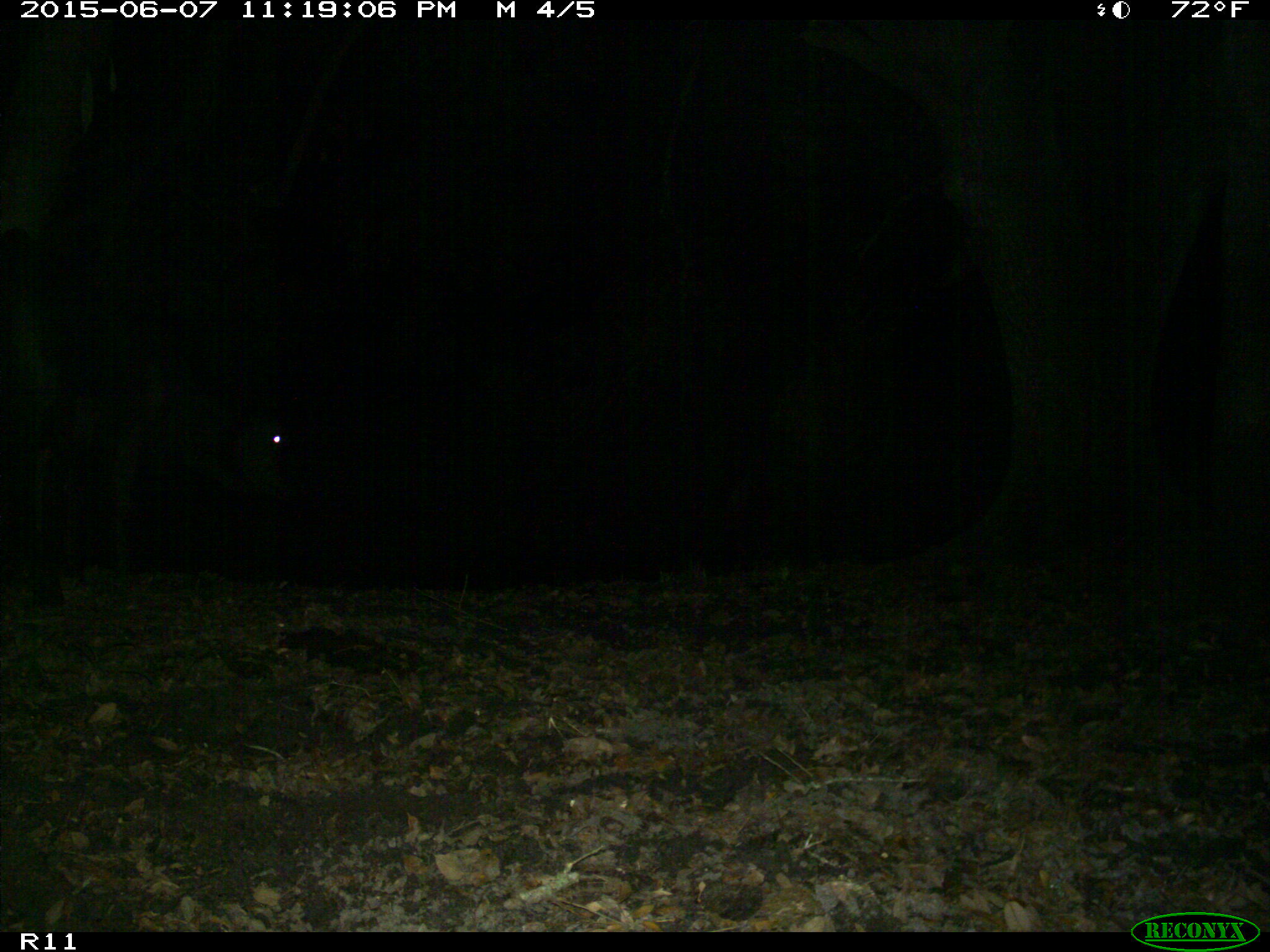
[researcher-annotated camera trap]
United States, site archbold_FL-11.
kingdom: Animalia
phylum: Chordata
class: Mammalia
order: Artiodactyla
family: Bovidae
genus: Bos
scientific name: Bos taurus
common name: domestic cow